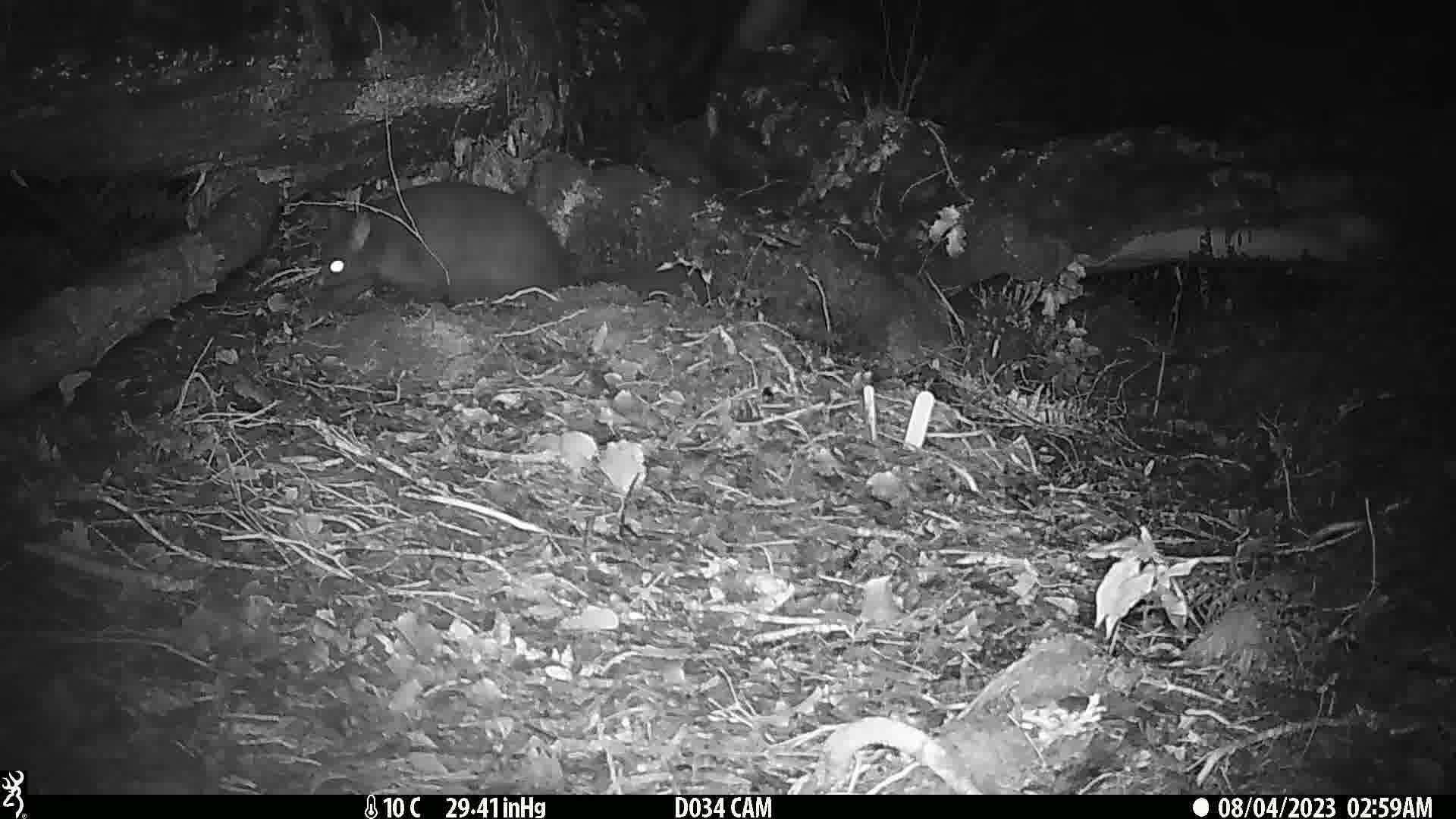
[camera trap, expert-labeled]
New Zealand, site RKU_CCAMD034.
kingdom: Animalia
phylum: Chordata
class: Mammalia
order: Diprotodontia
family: Phalangeridae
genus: Trichosurus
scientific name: Trichosurus vulpecula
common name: common brushtail possum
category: possum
Possum (common brushtail possum) (Trichosurus vulpecula).